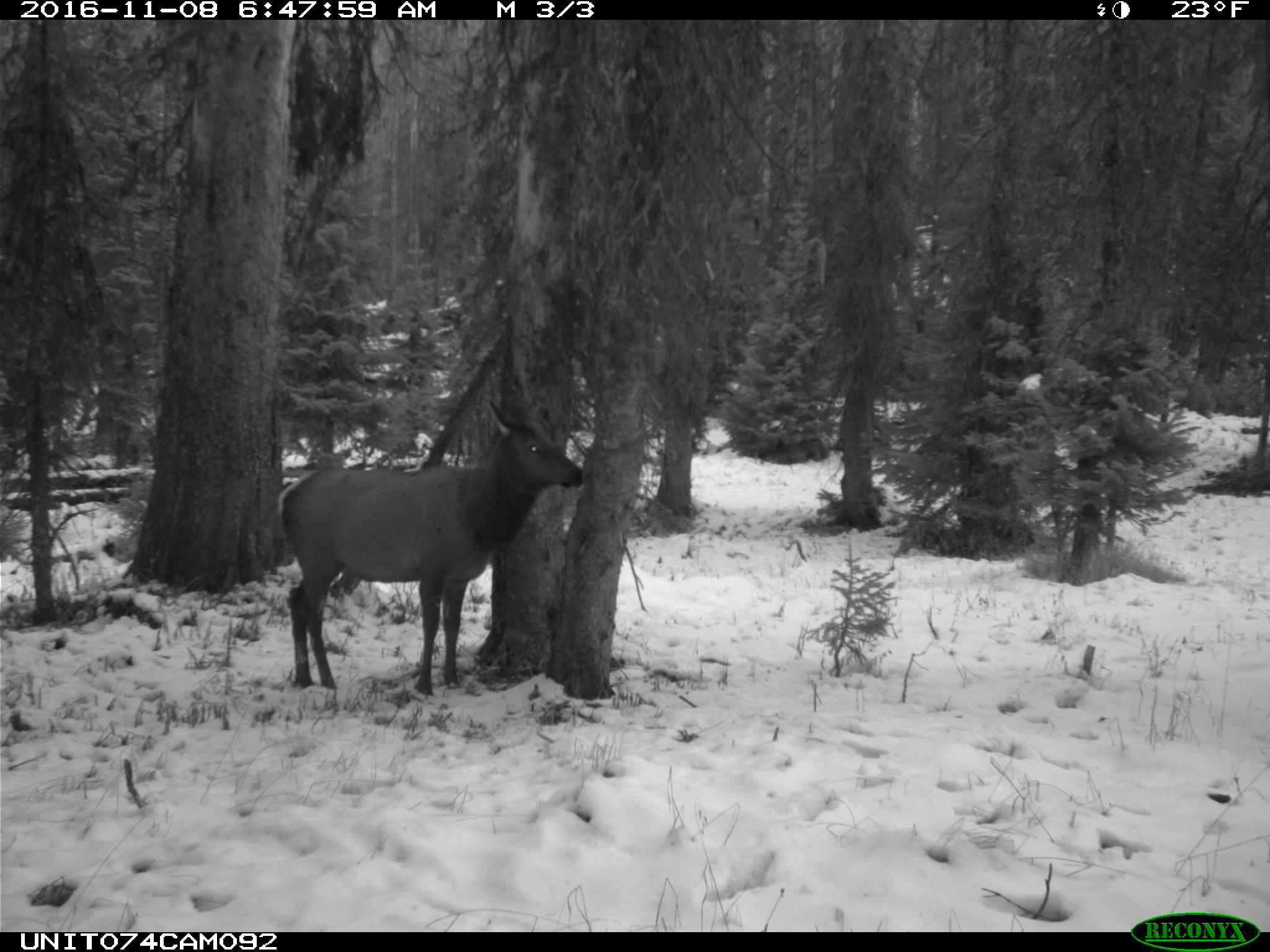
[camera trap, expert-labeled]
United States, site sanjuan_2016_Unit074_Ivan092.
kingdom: Animalia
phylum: Chordata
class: Mammalia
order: Artiodactyla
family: Cervidae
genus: Cervus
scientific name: Cervus elaphus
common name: red deer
Cervus elaphus (red deer).